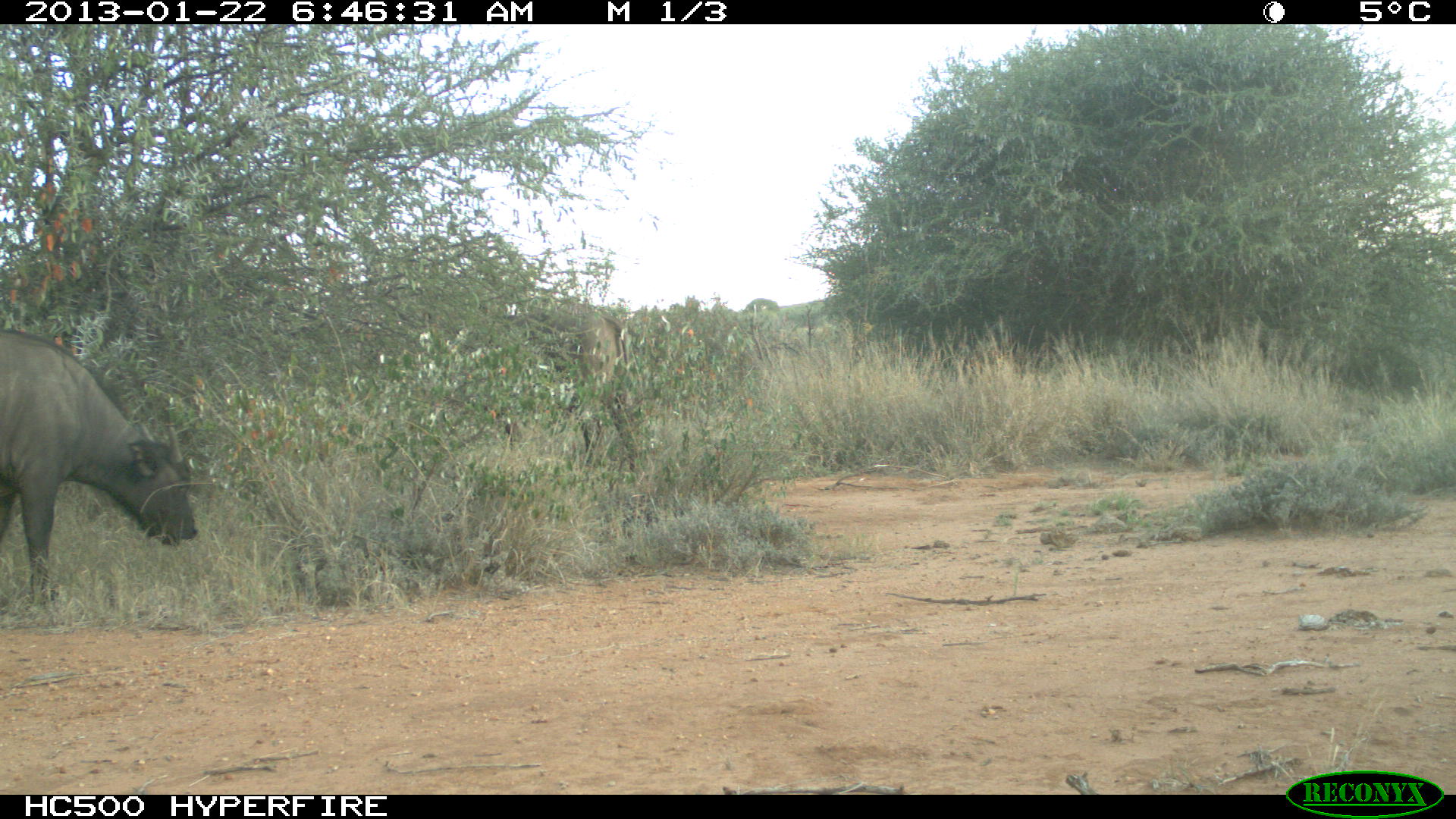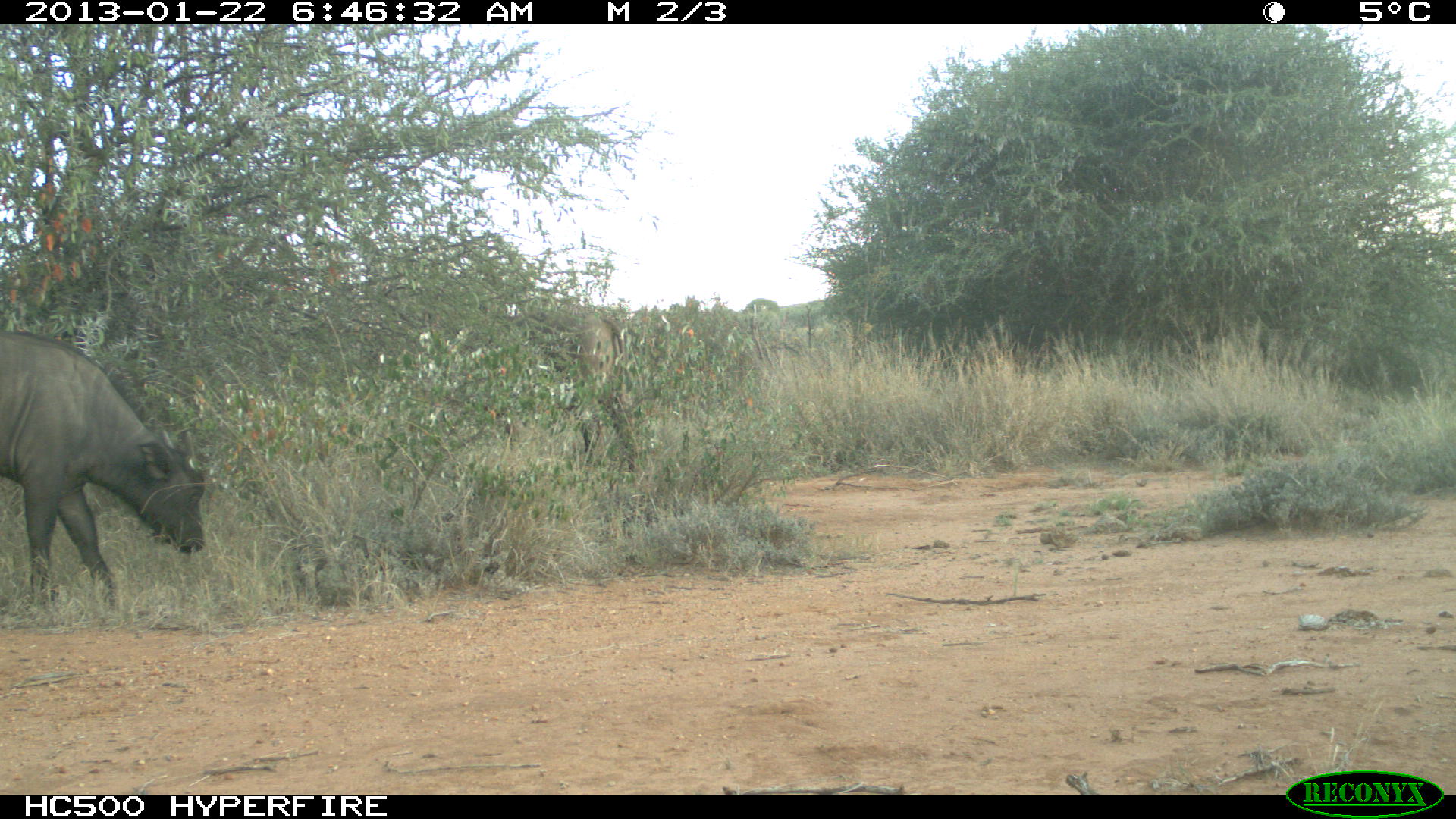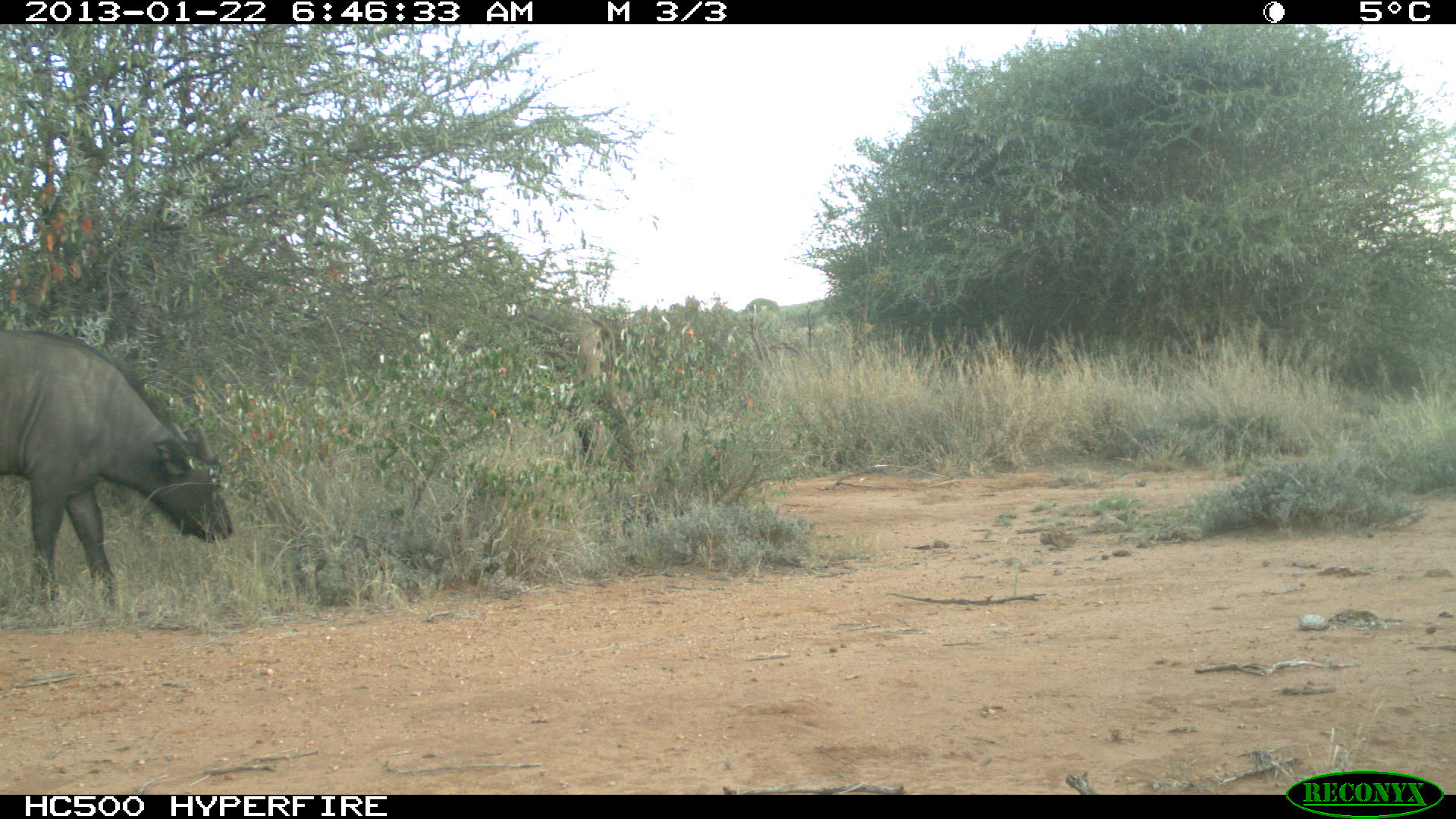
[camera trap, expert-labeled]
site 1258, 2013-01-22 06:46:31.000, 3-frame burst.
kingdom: Animalia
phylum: Chordata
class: Mammalia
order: Artiodactyla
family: Bovidae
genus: Syncerus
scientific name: Syncerus caffer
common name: african buffalo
Syncerus caffer (african buffalo), count 2.